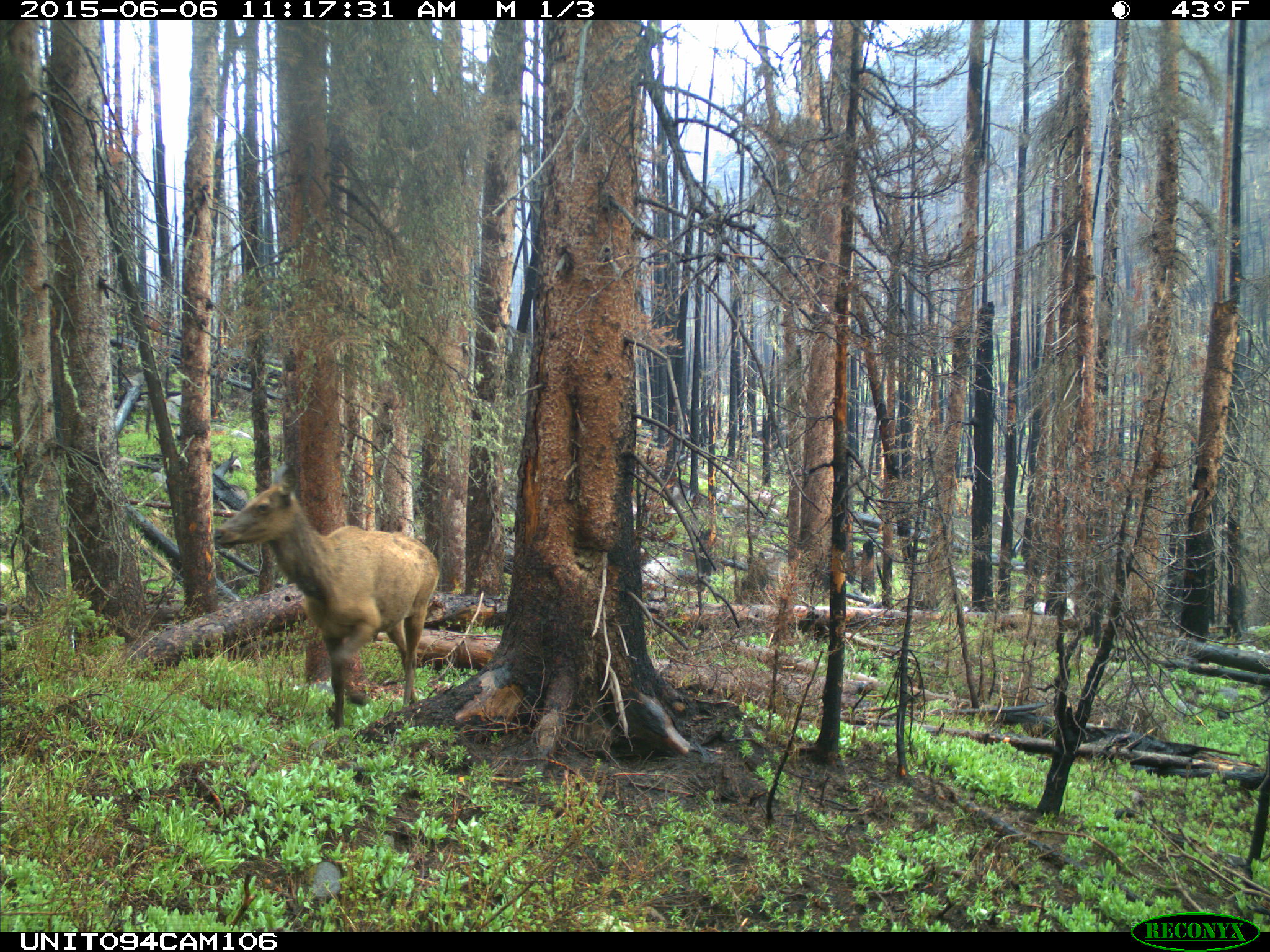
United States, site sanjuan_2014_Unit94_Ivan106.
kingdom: Animalia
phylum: Chordata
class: Mammalia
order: Artiodactyla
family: Cervidae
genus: Cervus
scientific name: Cervus elaphus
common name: red deer